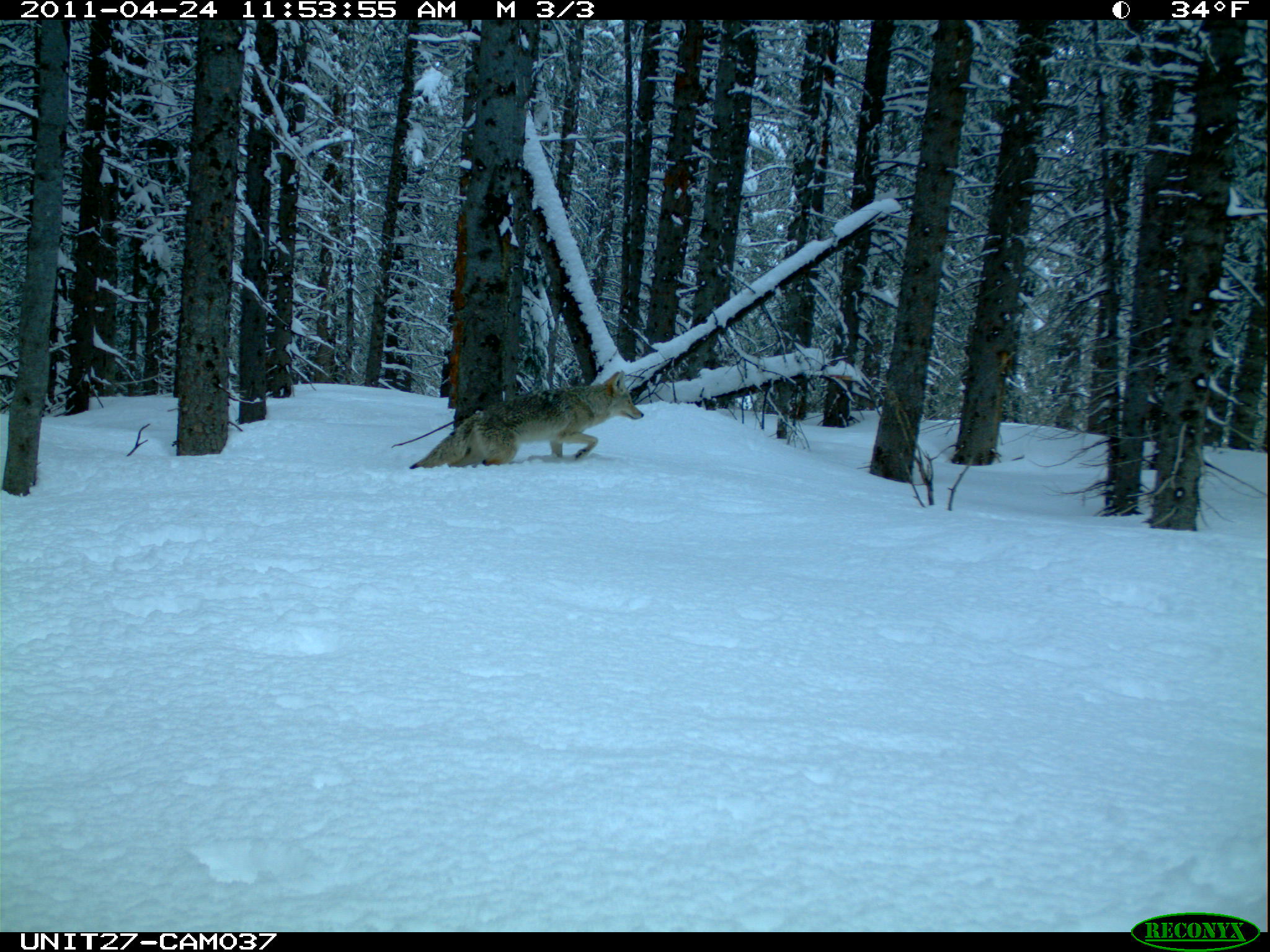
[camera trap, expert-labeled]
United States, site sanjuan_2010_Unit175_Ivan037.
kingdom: Animalia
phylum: Chordata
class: Mammalia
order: Carnivora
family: Canidae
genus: Canis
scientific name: Canis latrans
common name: coyote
Canis latrans (coyote).